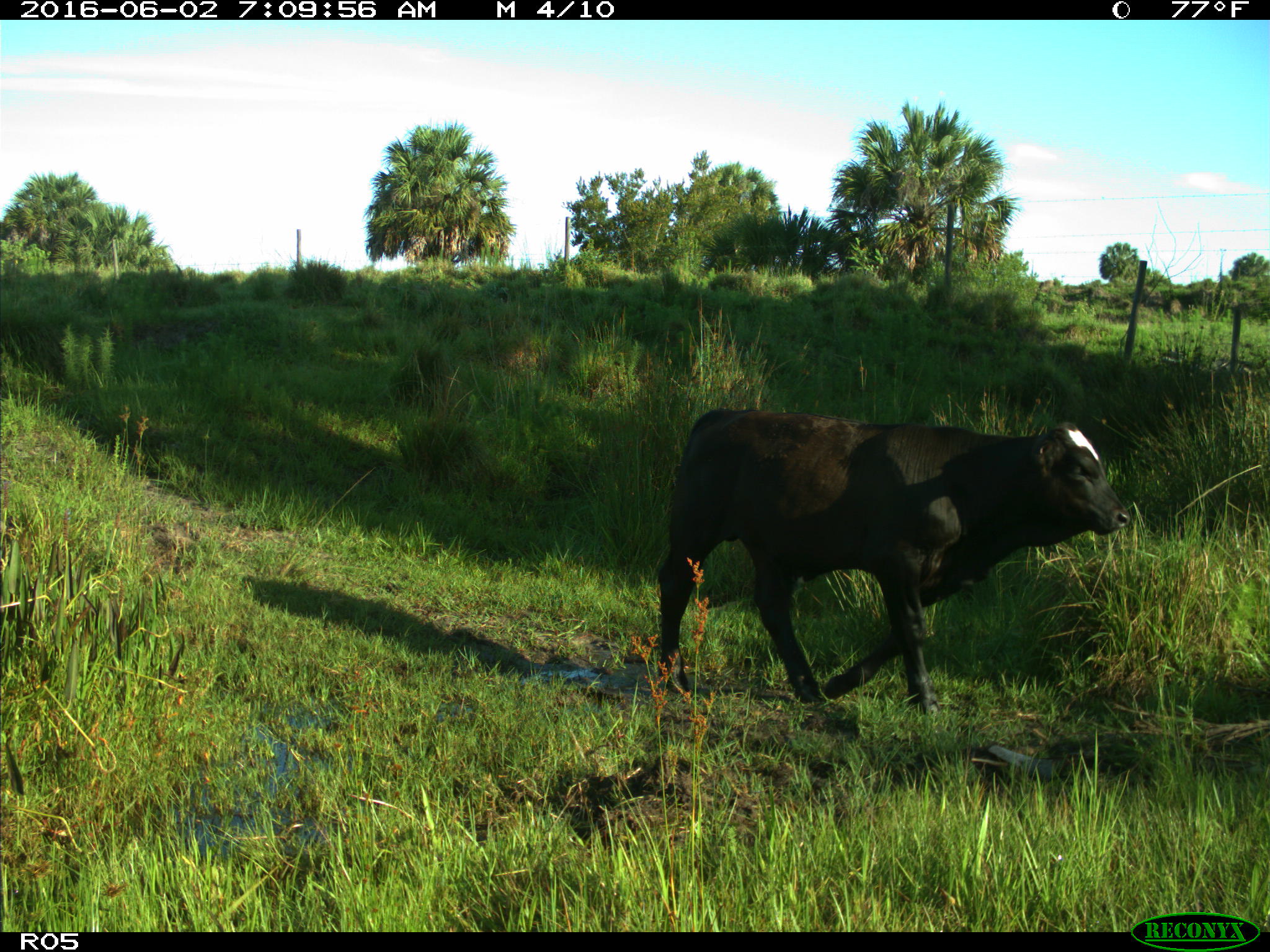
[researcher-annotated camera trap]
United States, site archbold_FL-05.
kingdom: Animalia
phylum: Chordata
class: Mammalia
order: Artiodactyla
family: Bovidae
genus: Bos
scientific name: Bos taurus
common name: domestic cow